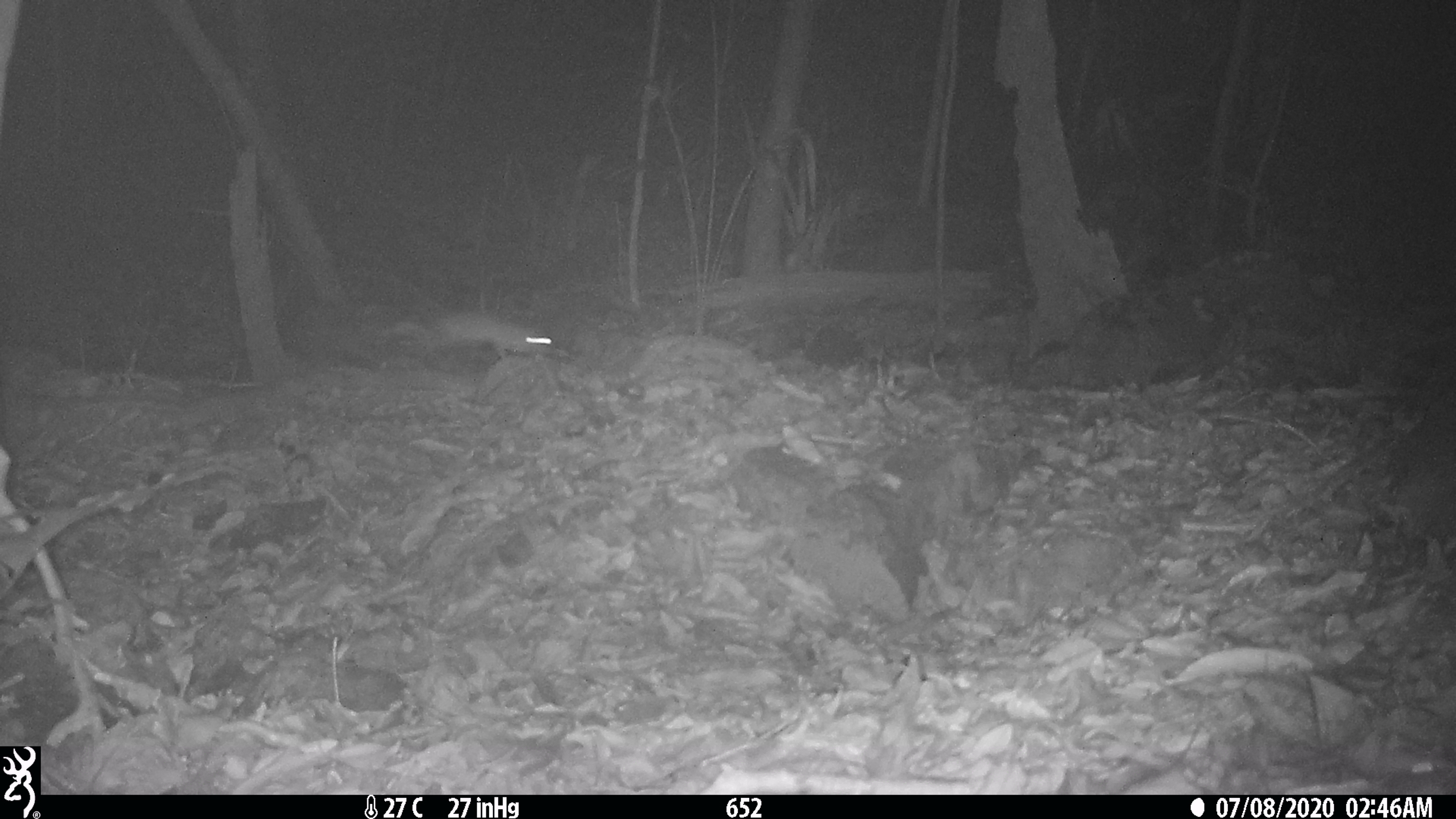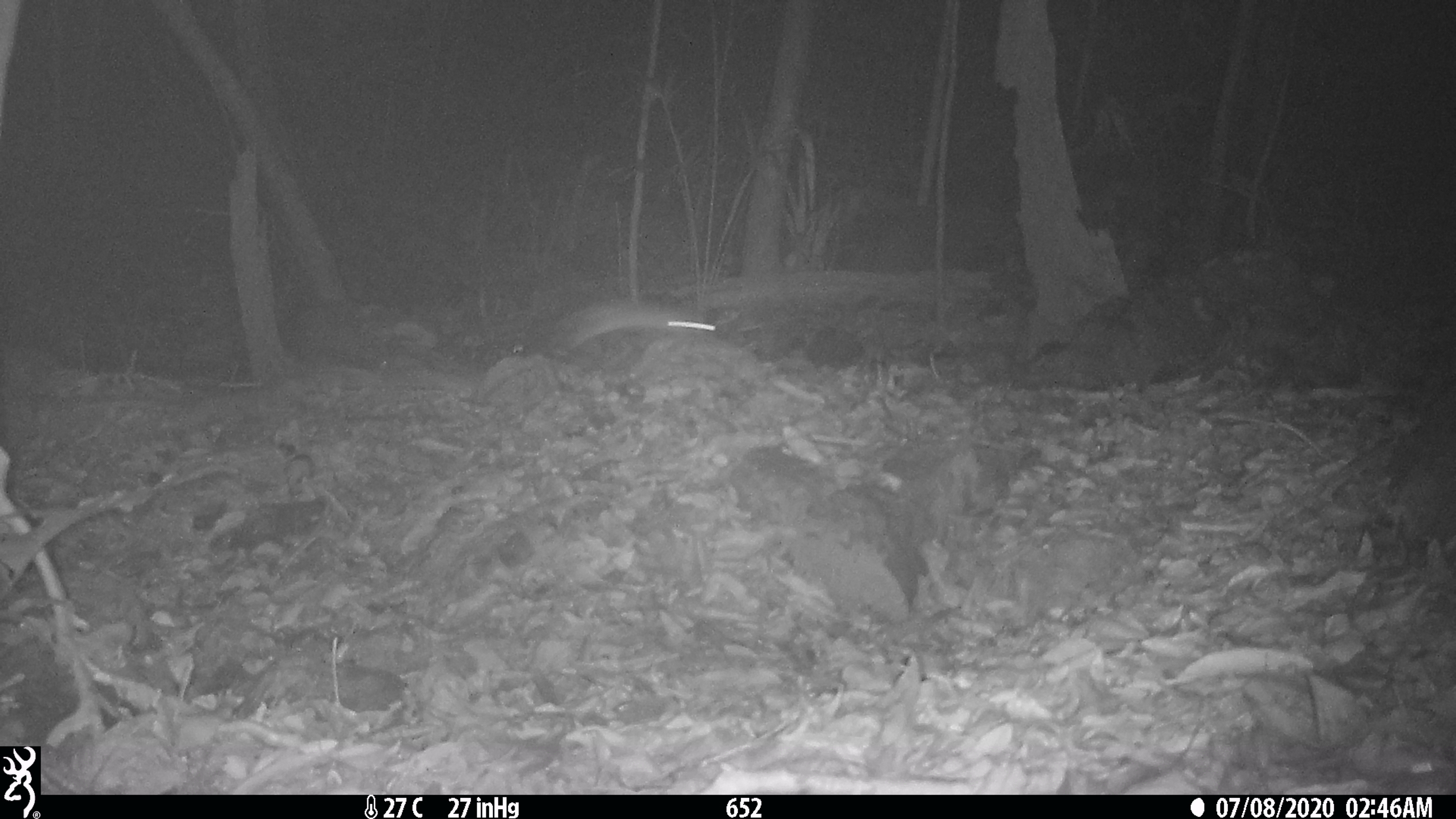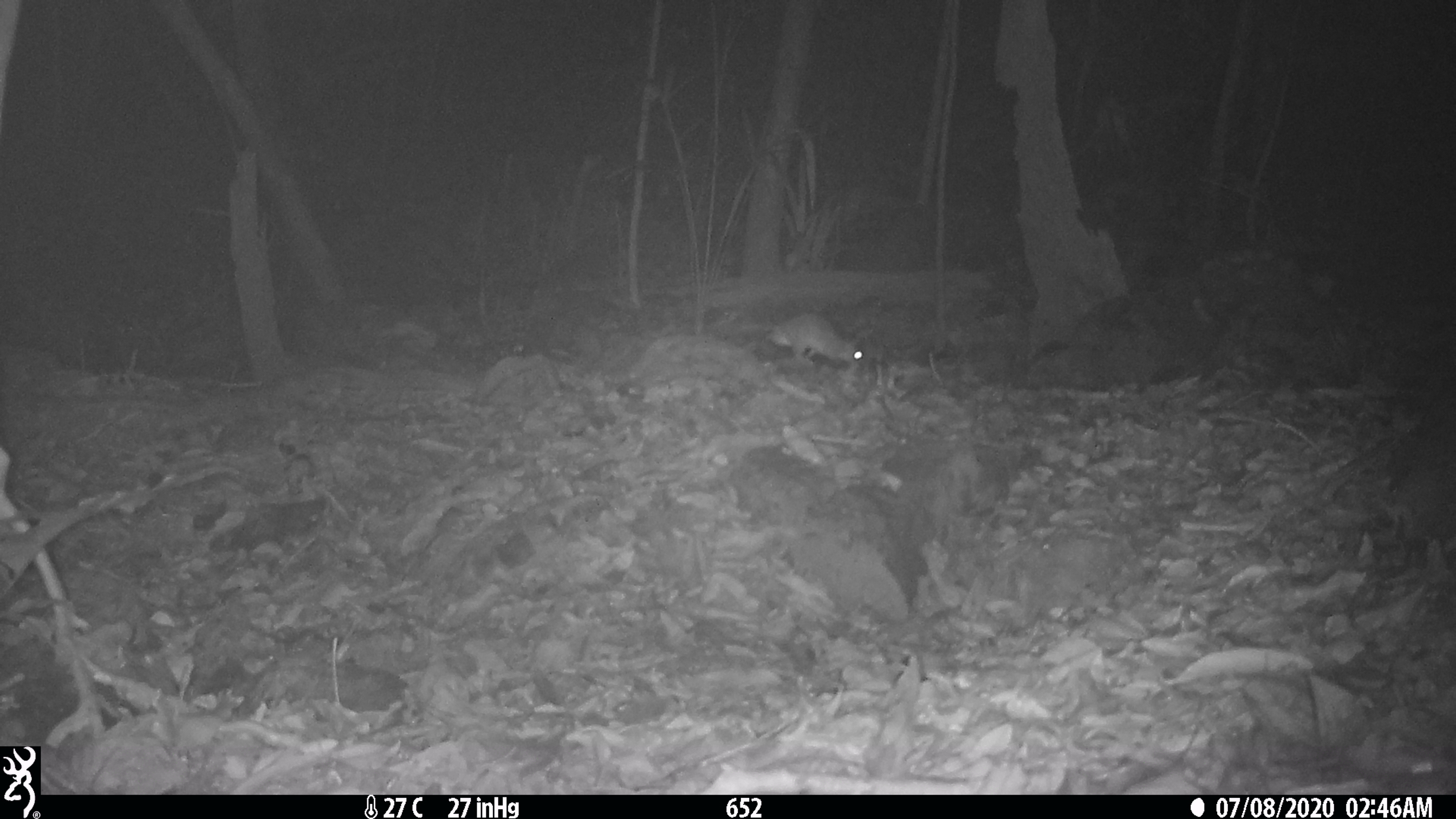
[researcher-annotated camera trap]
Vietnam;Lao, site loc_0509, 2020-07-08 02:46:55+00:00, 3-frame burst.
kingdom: Animalia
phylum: Chordata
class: Mammalia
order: Rodentia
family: Muridae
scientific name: Muridae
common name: old-world mice and rats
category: unidentified murid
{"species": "unidentified murid (old-world mice and rats) (Muridae)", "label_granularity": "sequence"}